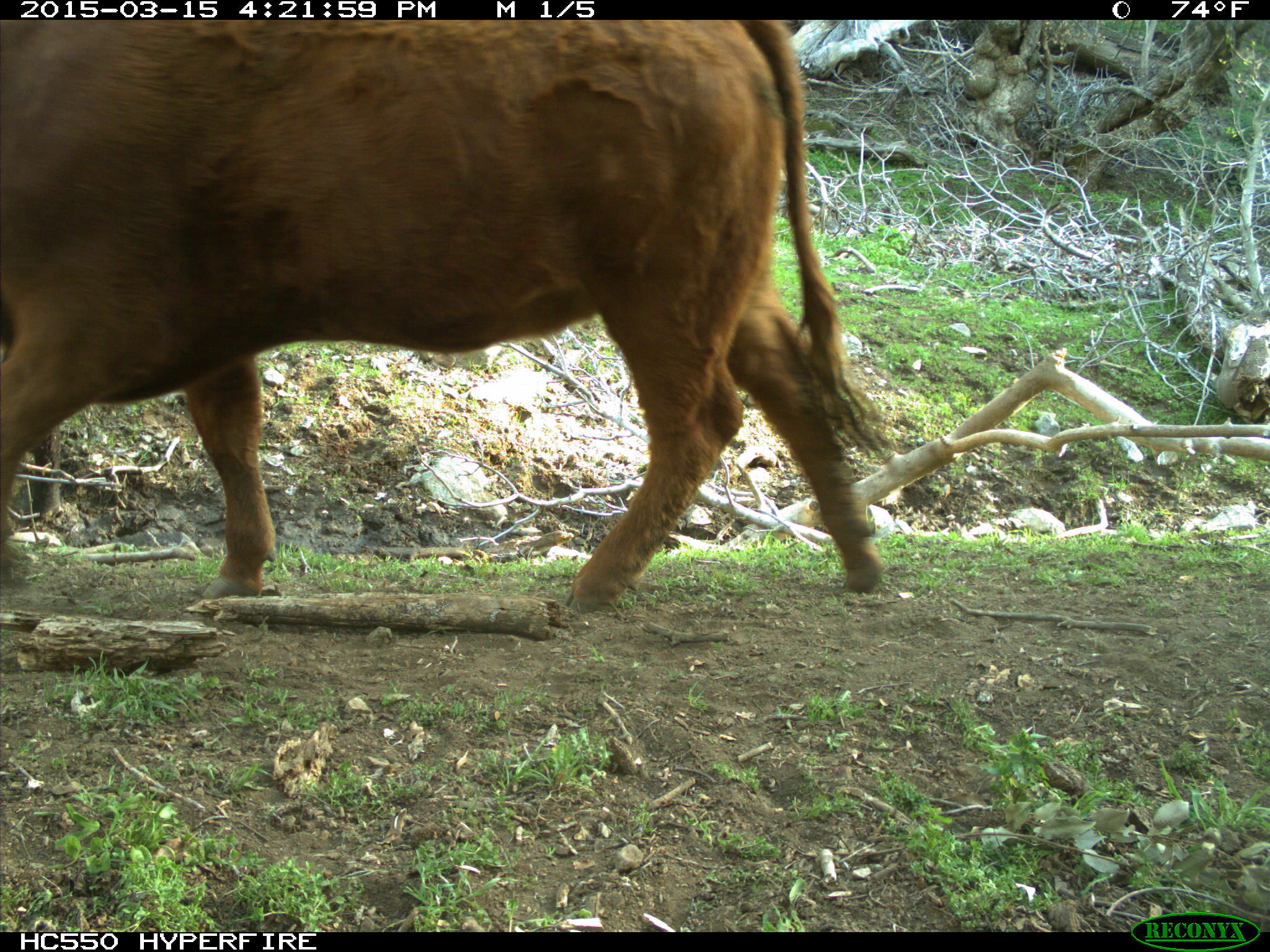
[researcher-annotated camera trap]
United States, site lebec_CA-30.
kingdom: Animalia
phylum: Chordata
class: Mammalia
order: Artiodactyla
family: Bovidae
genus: Bos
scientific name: Bos taurus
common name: domestic cow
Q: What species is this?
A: Bos taurus (domestic cow).